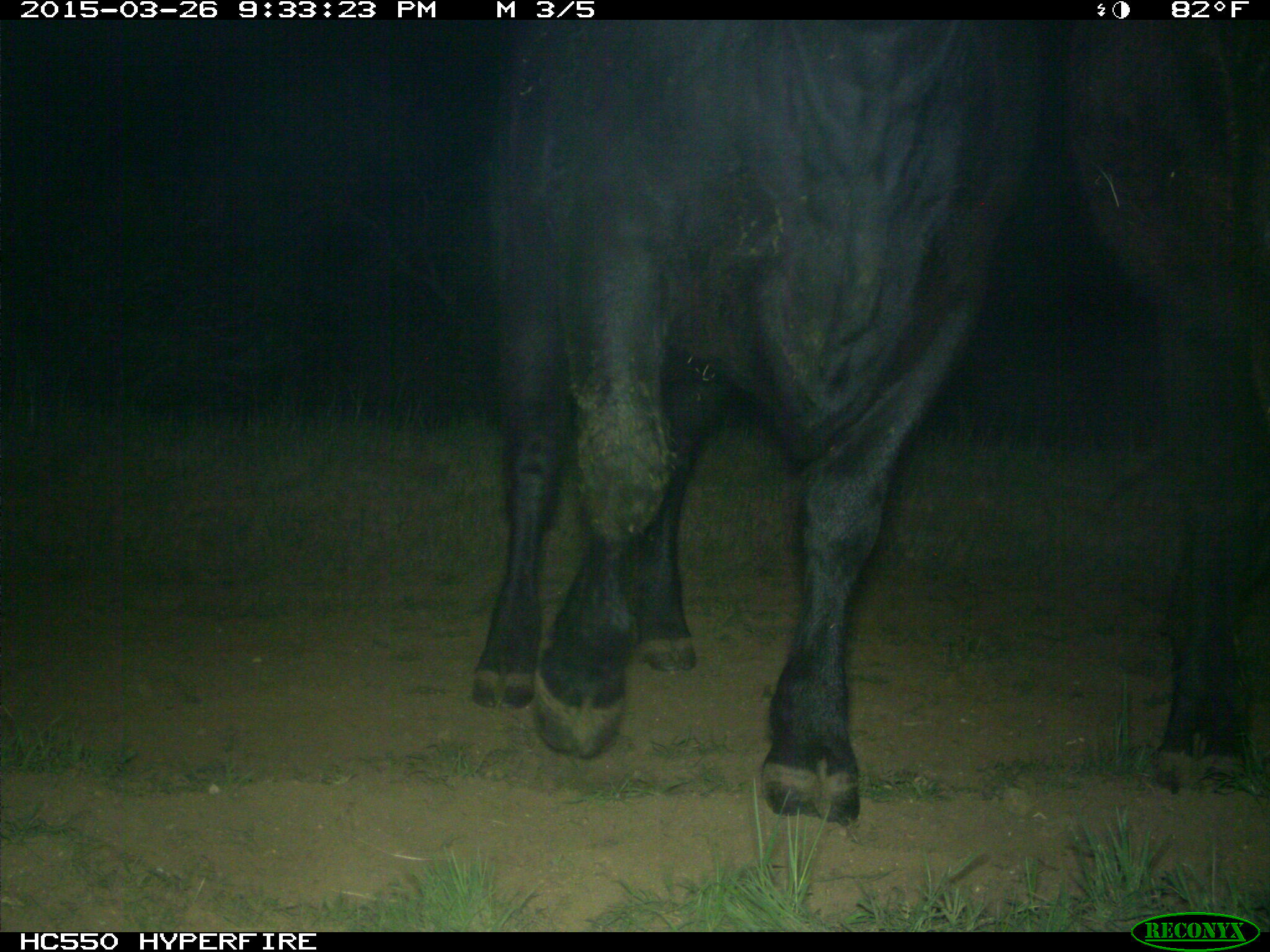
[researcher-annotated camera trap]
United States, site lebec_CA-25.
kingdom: Animalia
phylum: Chordata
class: Mammalia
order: Artiodactyla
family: Bovidae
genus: Bos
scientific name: Bos taurus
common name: domestic cow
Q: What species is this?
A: Bos taurus (domestic cow).